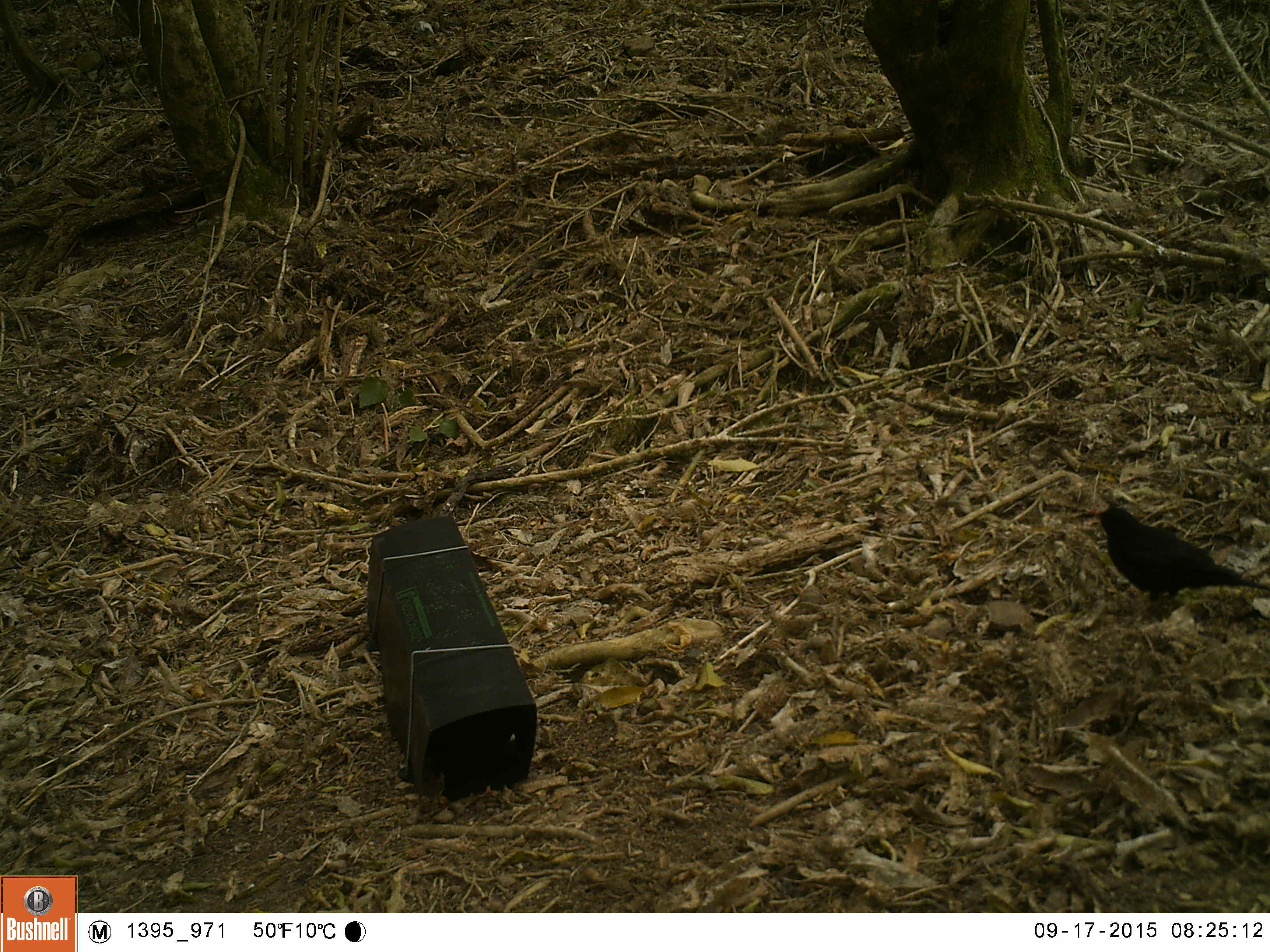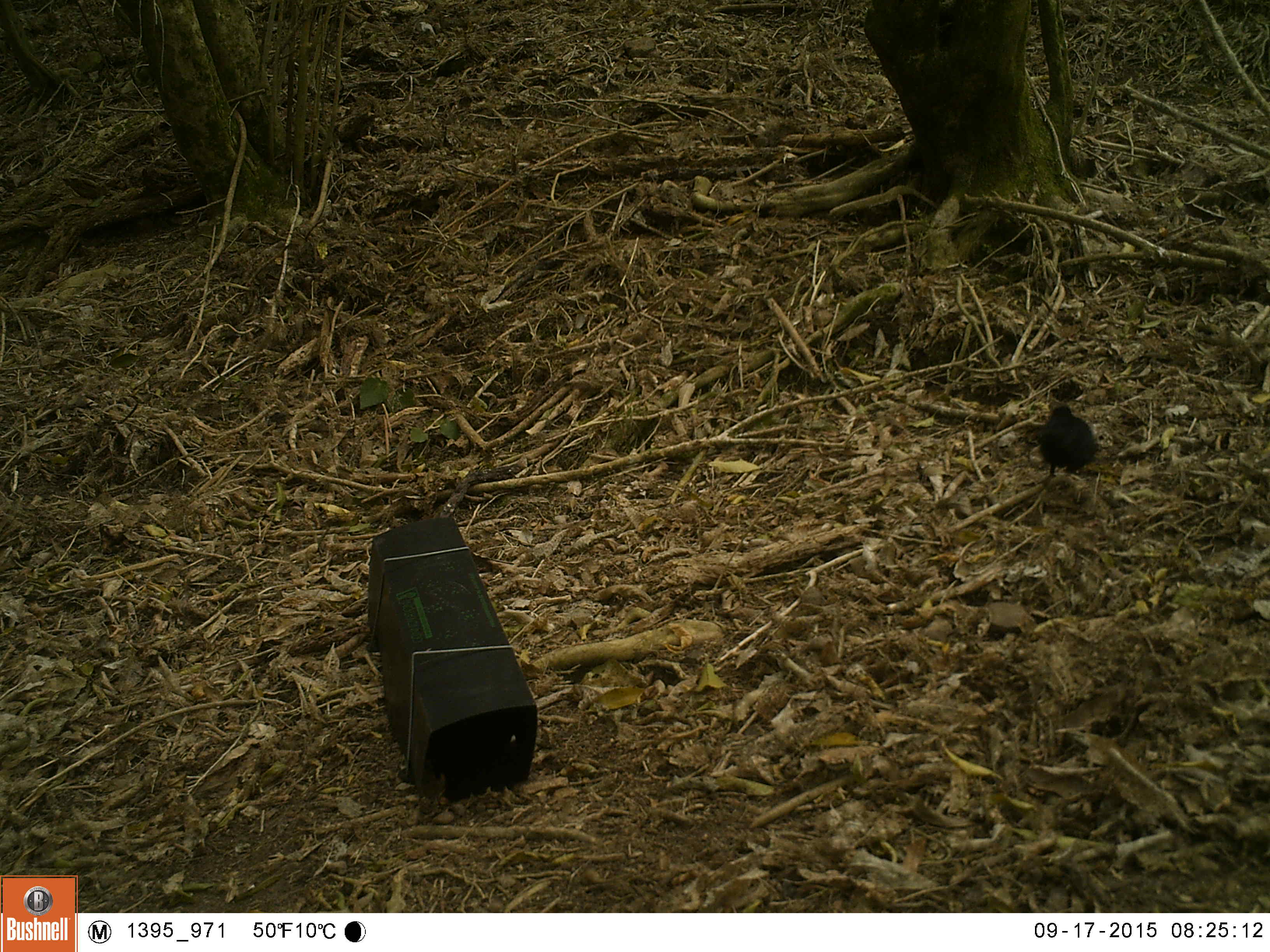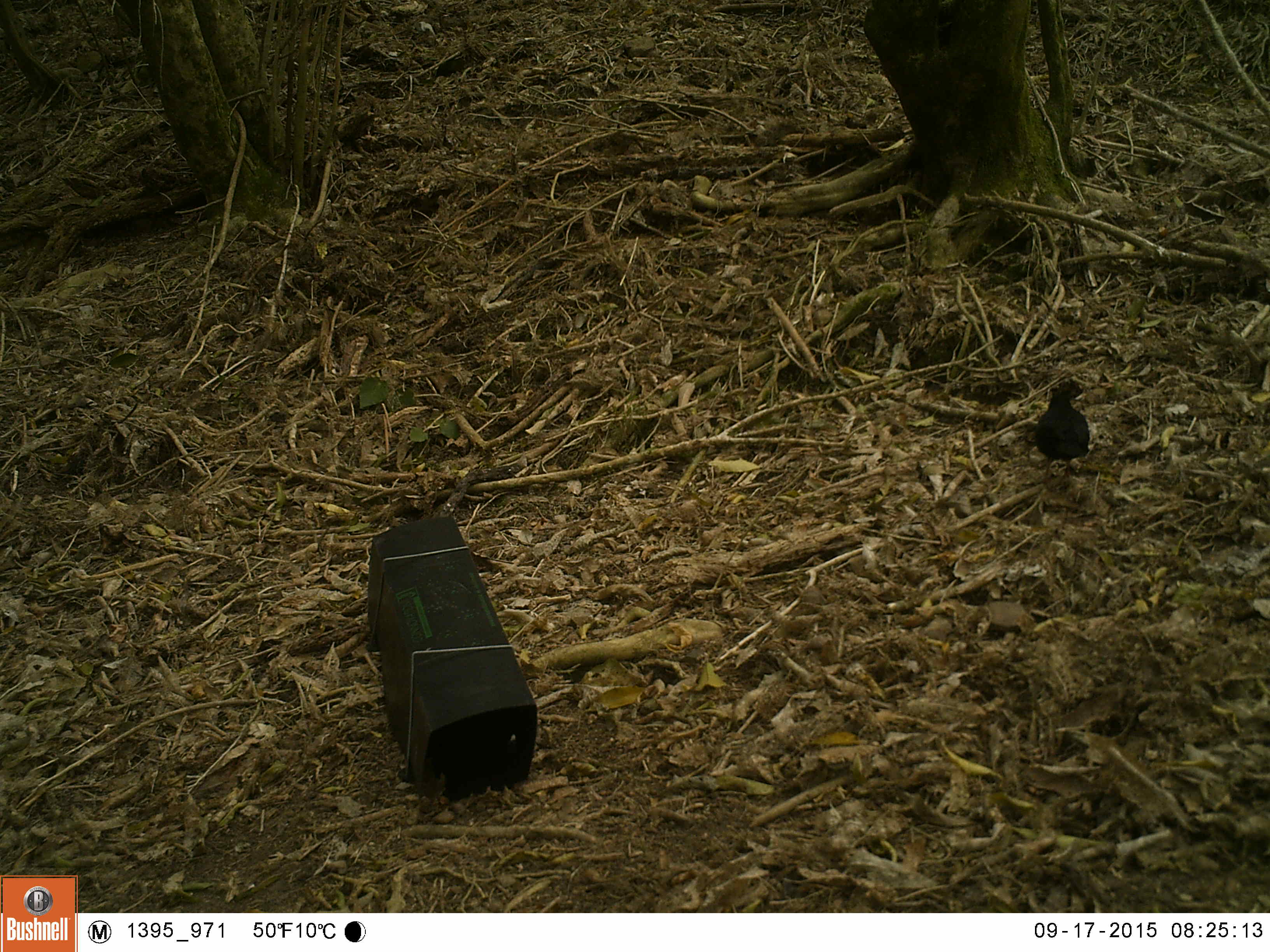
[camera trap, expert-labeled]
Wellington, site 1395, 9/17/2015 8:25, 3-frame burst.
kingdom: Animalia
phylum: Chordata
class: Aves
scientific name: Aves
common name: bird